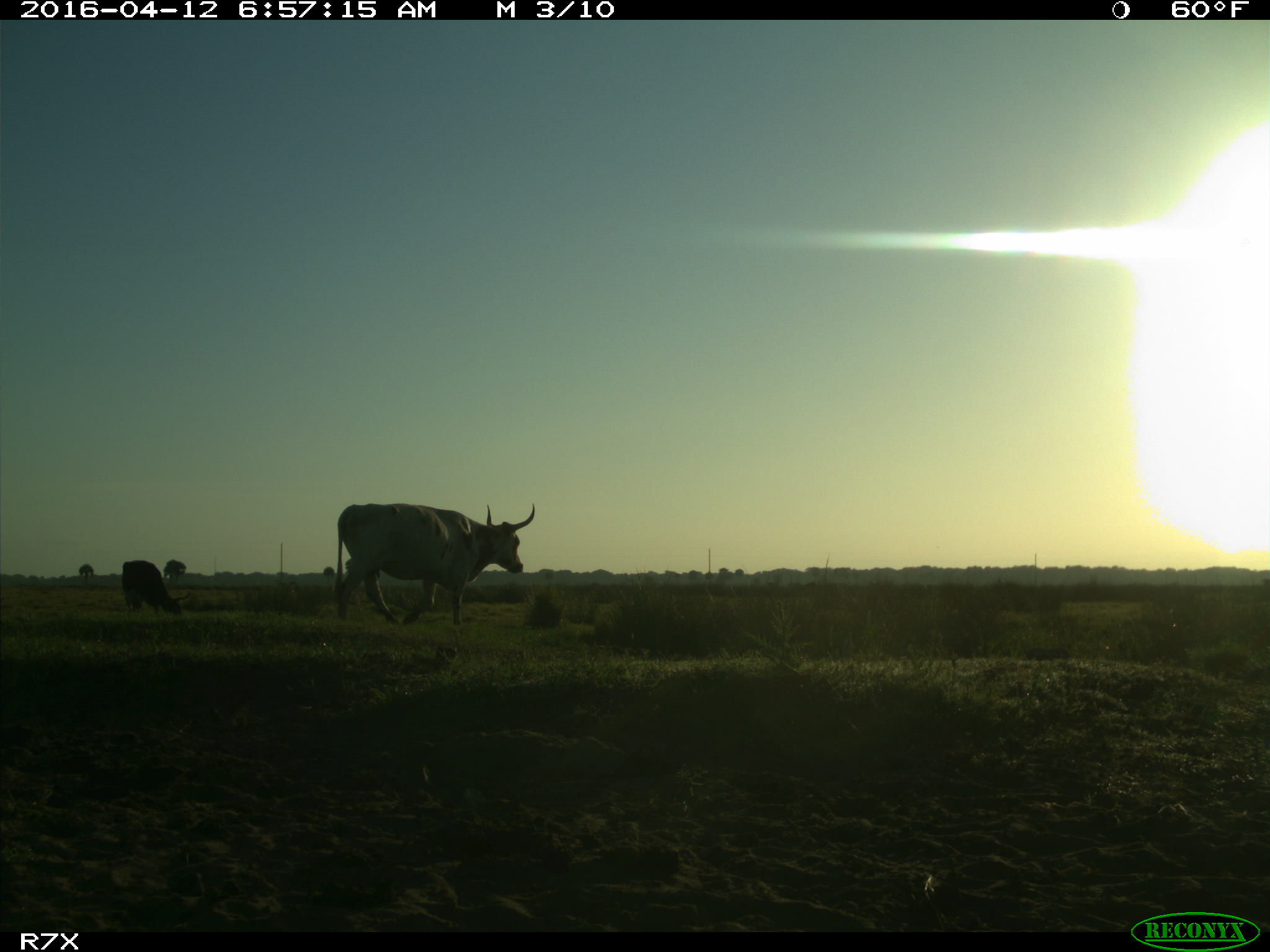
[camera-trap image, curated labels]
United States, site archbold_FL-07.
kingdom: Animalia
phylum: Chordata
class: Mammalia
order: Artiodactyla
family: Bovidae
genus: Bos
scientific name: Bos taurus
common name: domestic cow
Bos taurus (domestic cow).